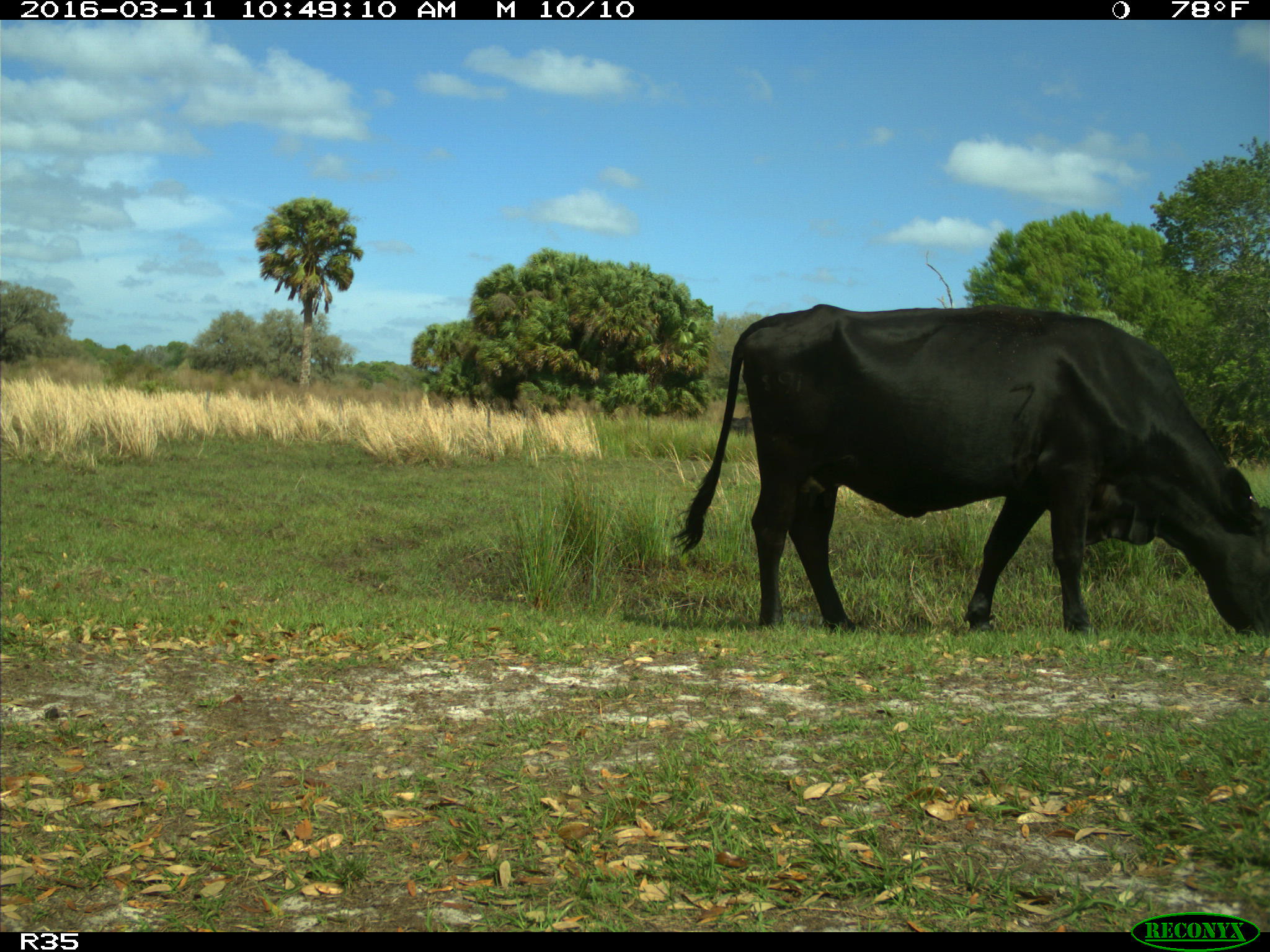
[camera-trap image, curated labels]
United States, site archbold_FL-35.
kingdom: Animalia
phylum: Chordata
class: Mammalia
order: Artiodactyla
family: Bovidae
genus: Bos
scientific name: Bos taurus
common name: domestic cow